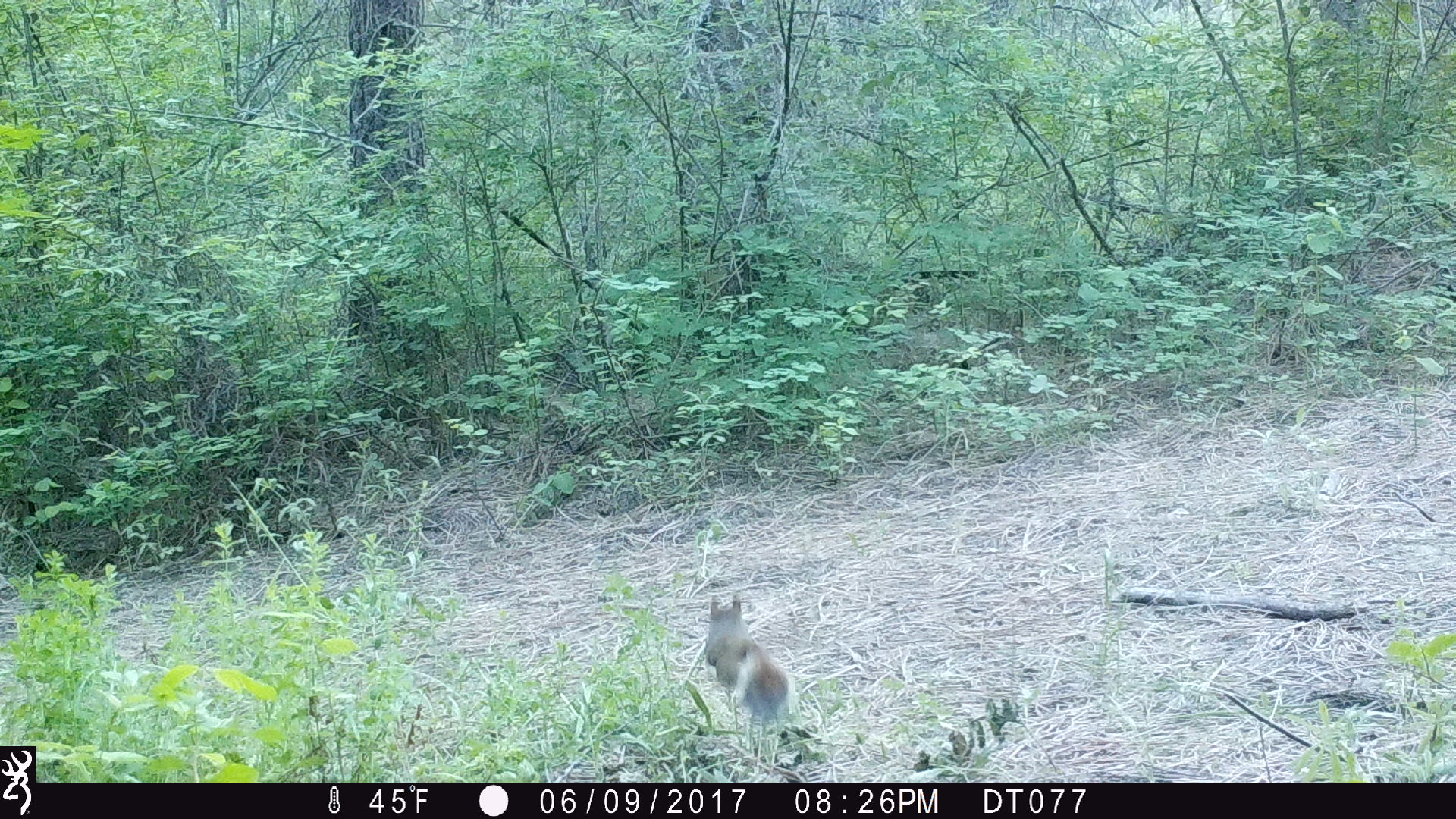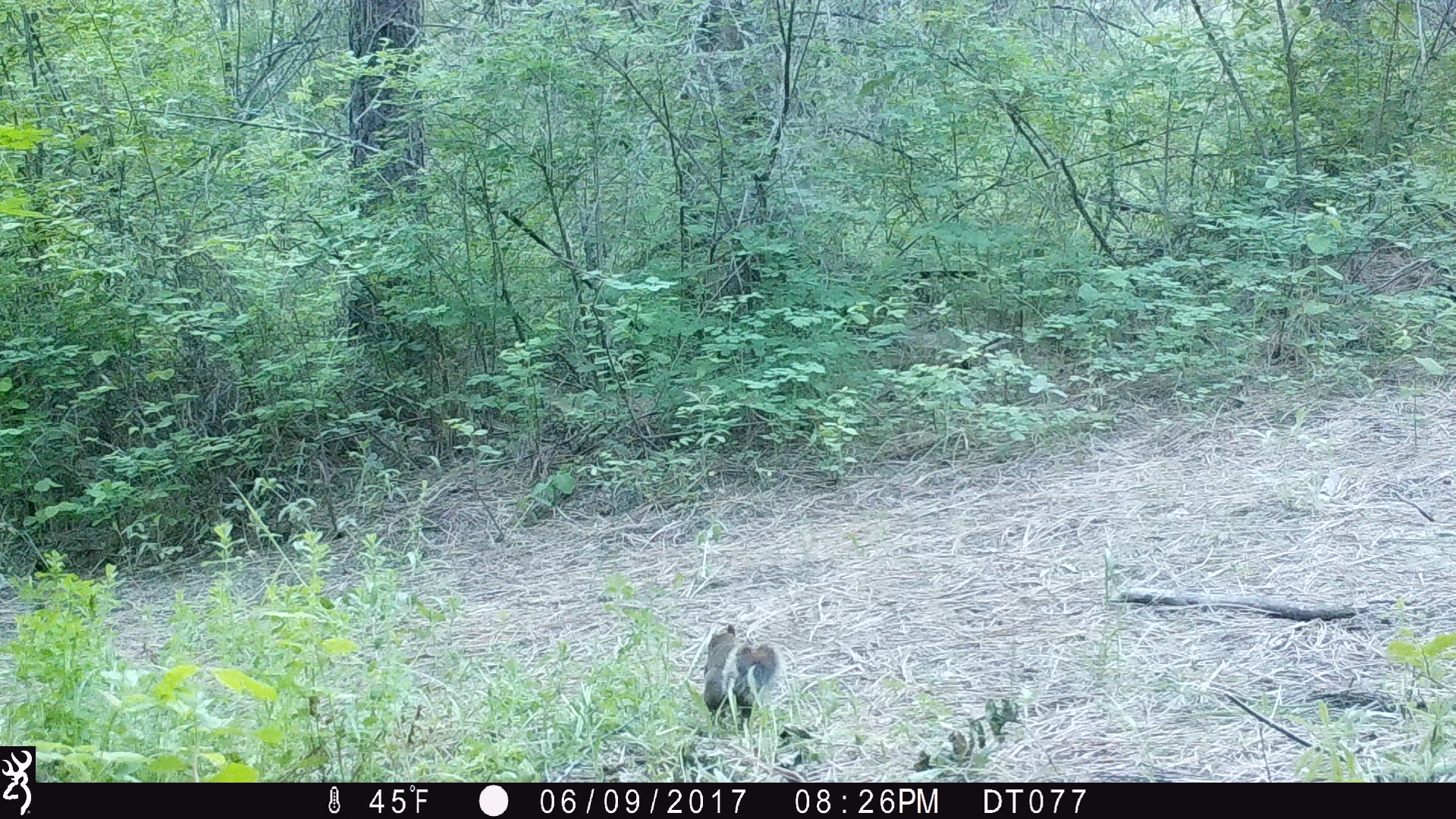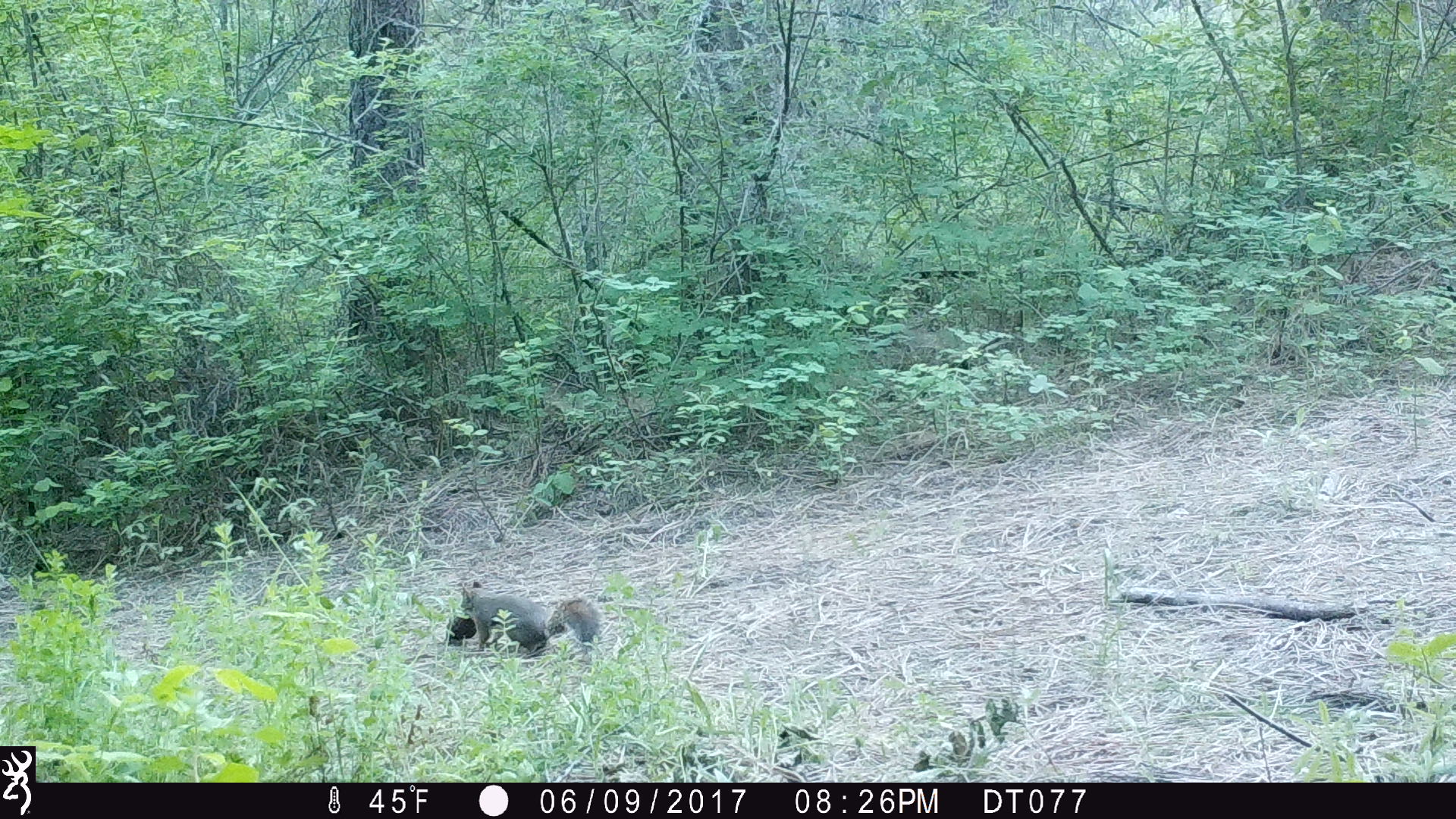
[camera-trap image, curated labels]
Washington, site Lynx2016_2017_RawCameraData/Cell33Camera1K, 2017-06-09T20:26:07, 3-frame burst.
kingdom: Animalia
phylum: Chordata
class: Mammalia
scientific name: Mammalia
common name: small mammal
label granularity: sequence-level